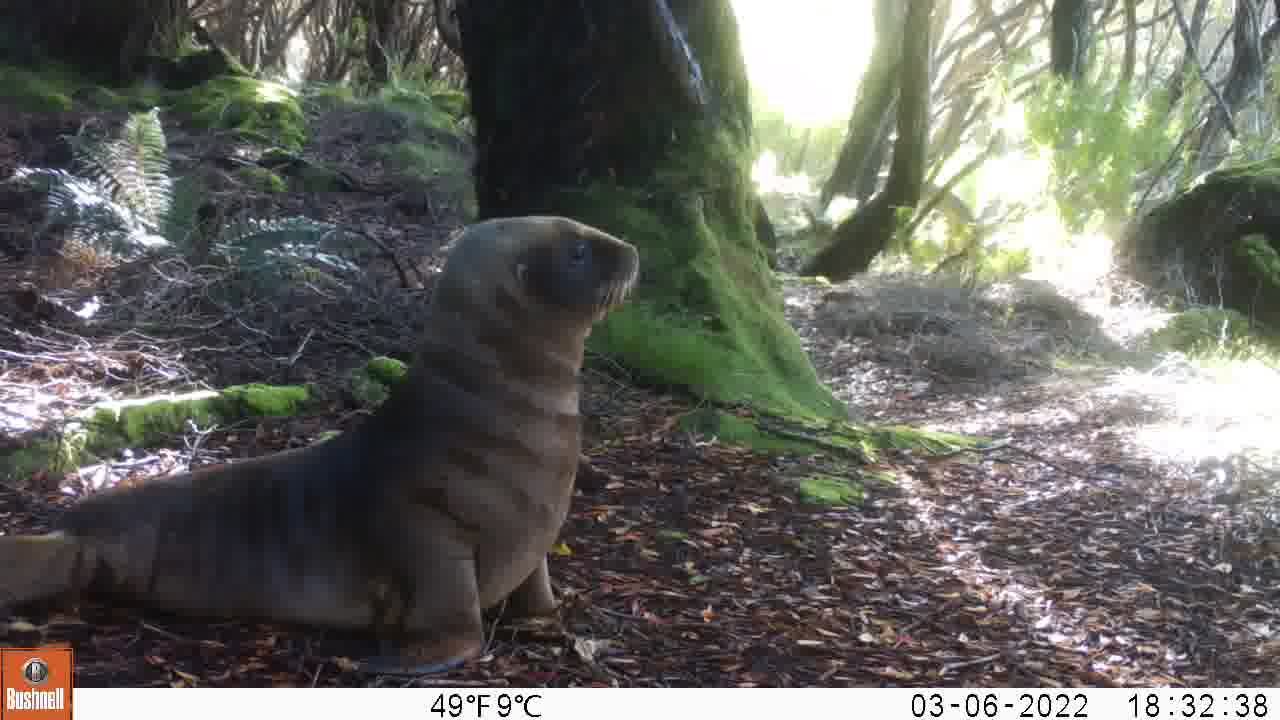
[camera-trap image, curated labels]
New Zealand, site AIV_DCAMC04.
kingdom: Animalia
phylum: Chordata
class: Mammalia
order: Carnivora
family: Otariidae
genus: Phocarctos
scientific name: Phocarctos hookeri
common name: new zealand sea lion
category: sealion